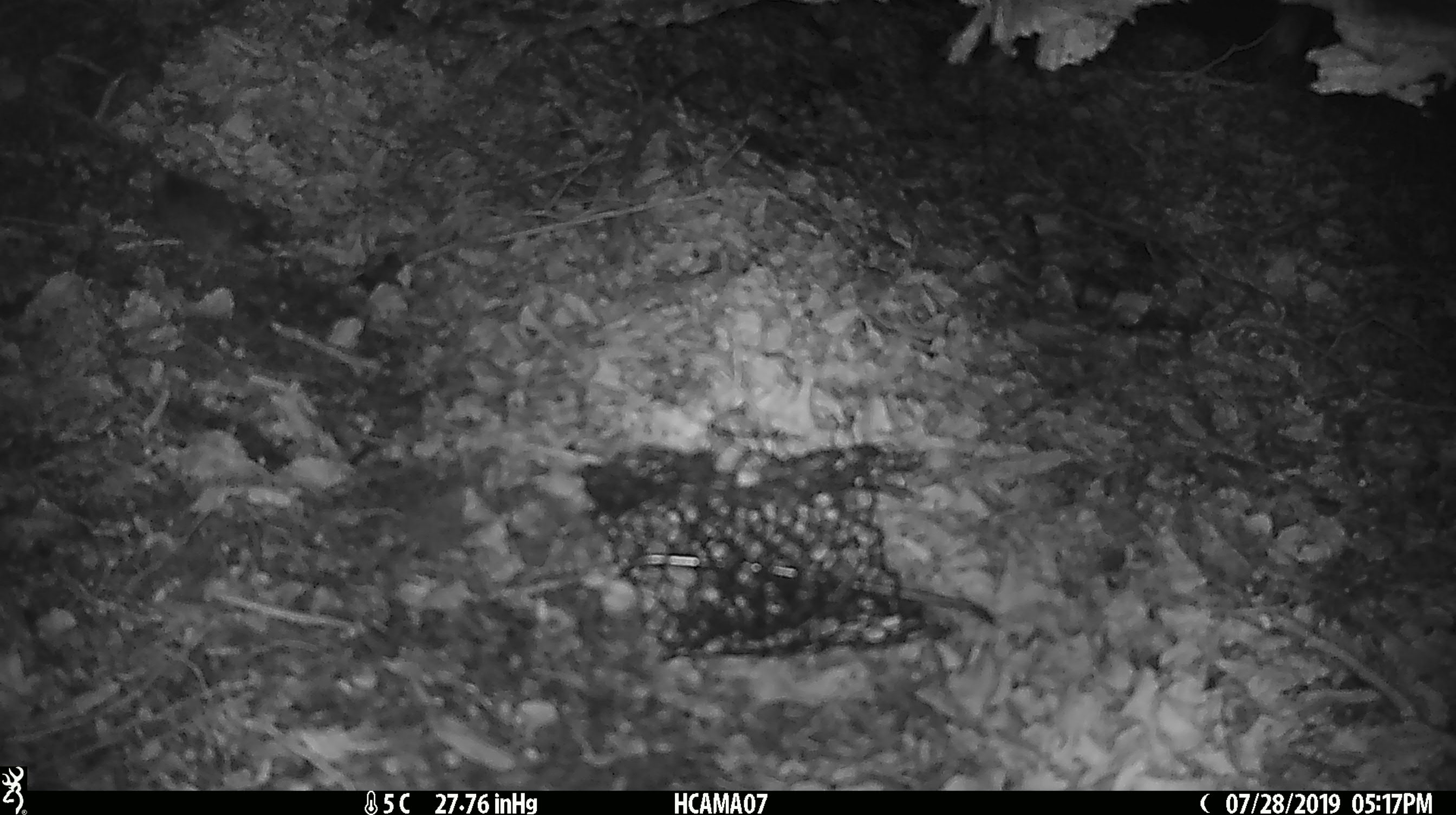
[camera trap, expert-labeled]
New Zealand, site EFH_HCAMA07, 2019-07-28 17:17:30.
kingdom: Animalia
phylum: Chordata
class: Mammalia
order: Rodentia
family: Muridae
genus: Mus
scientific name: Mus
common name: mouse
Mouse (Mus).